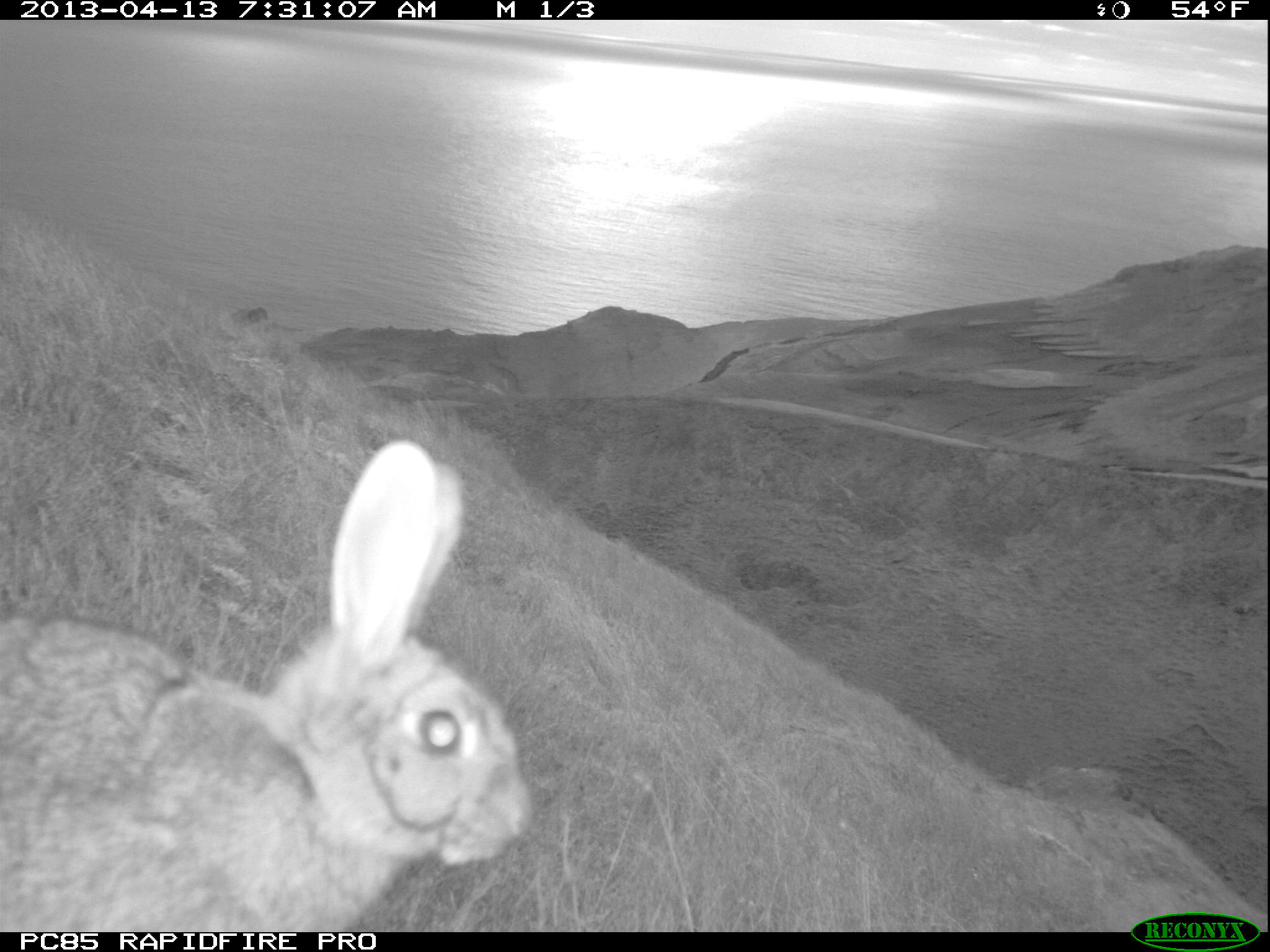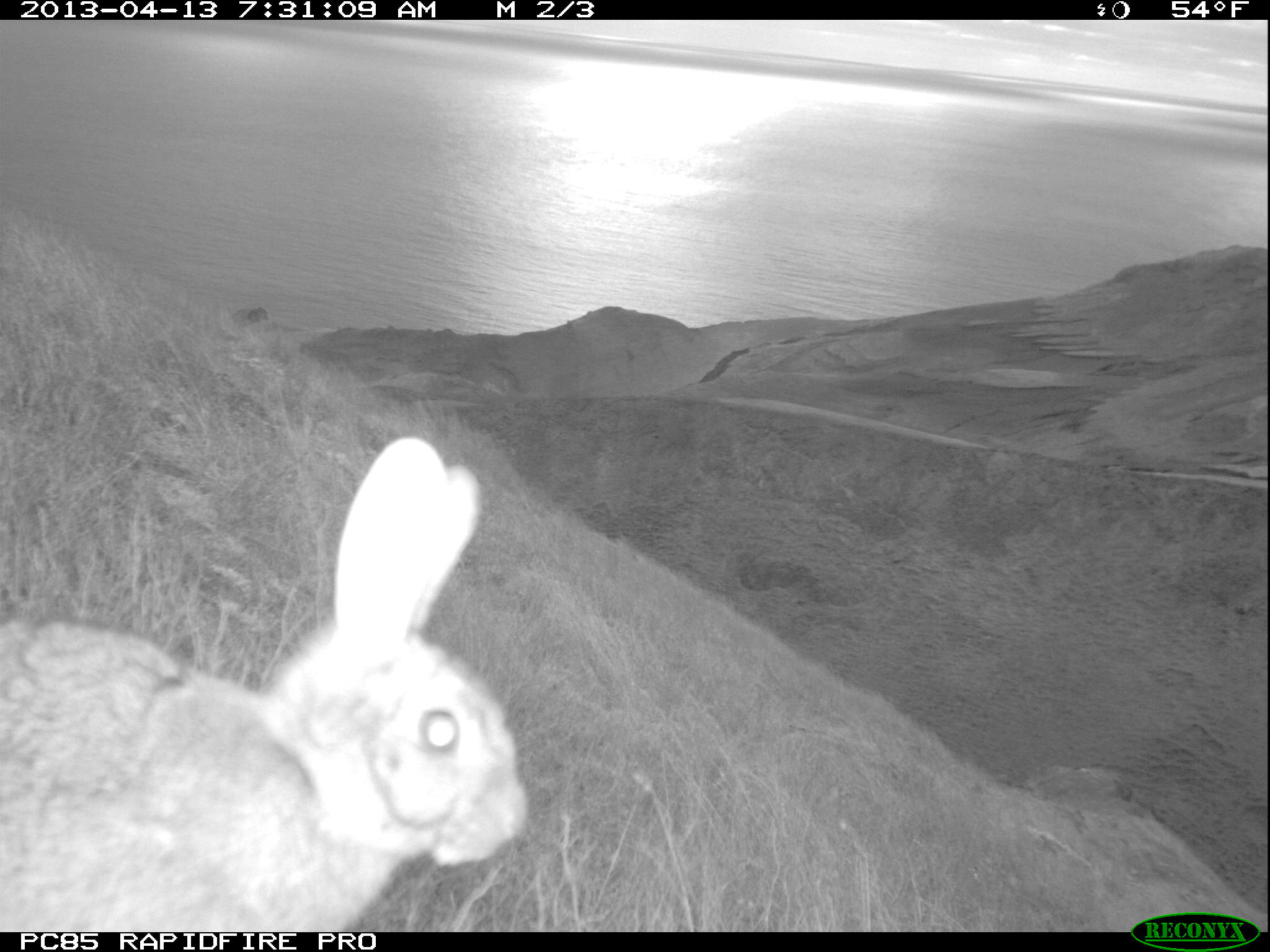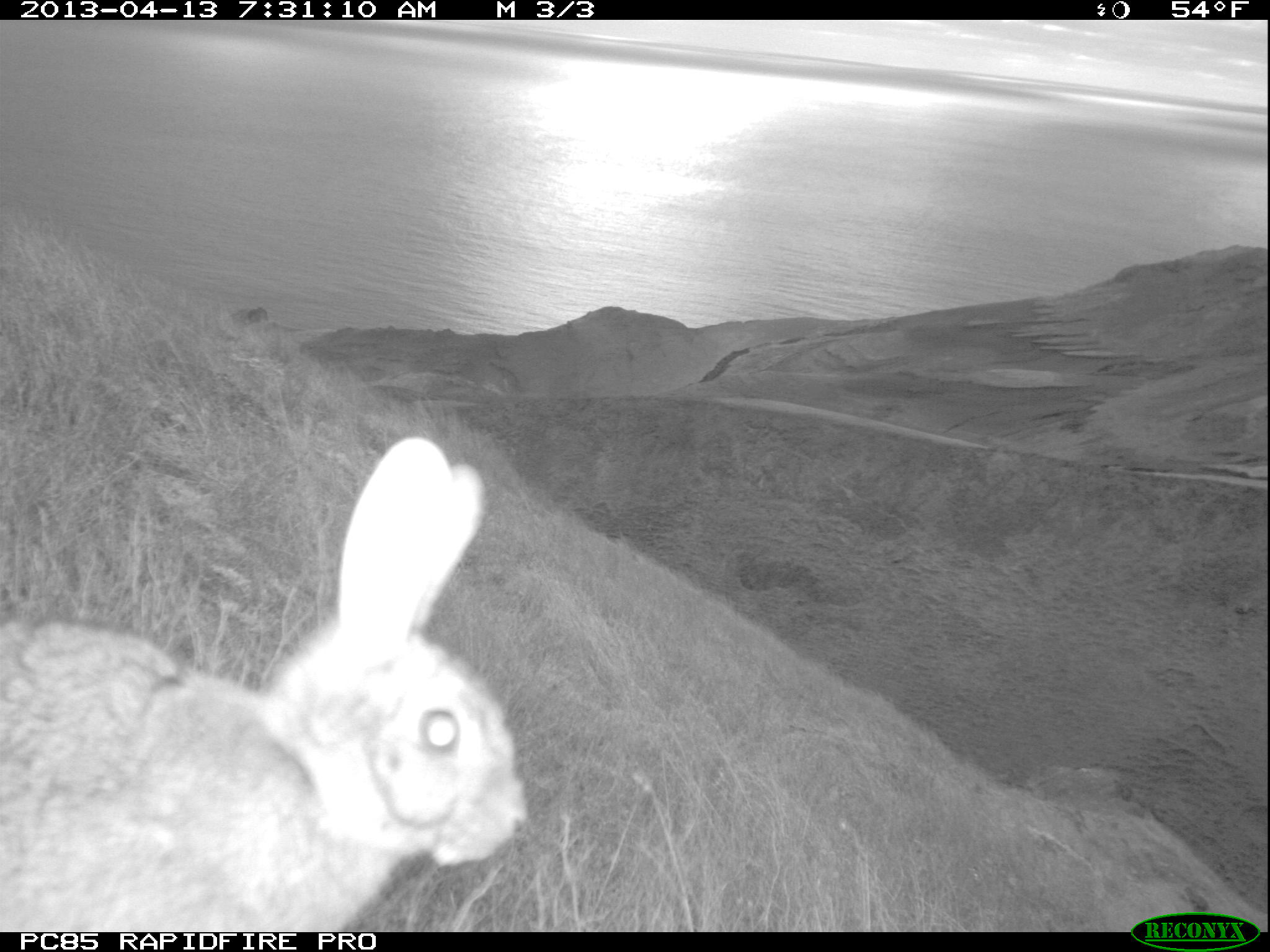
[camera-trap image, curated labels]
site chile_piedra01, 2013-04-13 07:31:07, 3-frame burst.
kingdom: Animalia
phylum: Chordata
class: Mammalia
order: Lagomorpha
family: Leporidae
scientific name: Leporidae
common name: rabbits and hares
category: rabbit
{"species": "rabbit (rabbits and hares) (Leporidae)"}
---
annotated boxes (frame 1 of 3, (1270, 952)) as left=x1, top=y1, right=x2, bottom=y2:
rabbit: left=0, top=438, right=527, bottom=930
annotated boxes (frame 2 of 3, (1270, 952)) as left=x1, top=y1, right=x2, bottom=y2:
rabbit: left=0, top=433, right=521, bottom=932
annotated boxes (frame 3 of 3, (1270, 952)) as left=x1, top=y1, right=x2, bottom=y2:
rabbit: left=0, top=434, right=523, bottom=932